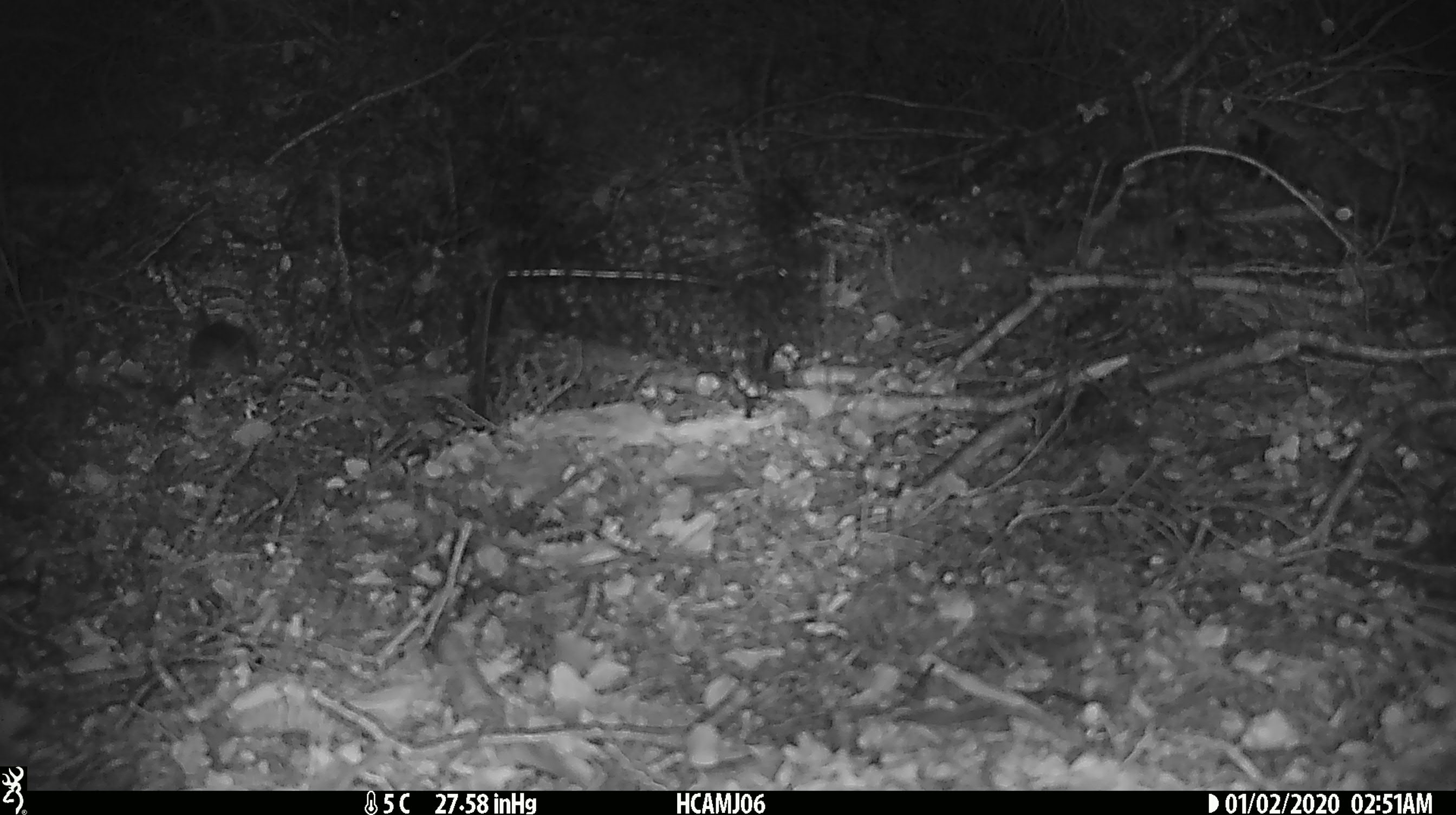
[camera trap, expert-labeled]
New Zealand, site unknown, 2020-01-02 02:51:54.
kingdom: Animalia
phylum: Chordata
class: Mammalia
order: Rodentia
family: Muridae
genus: Mus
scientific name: Mus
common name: mouse